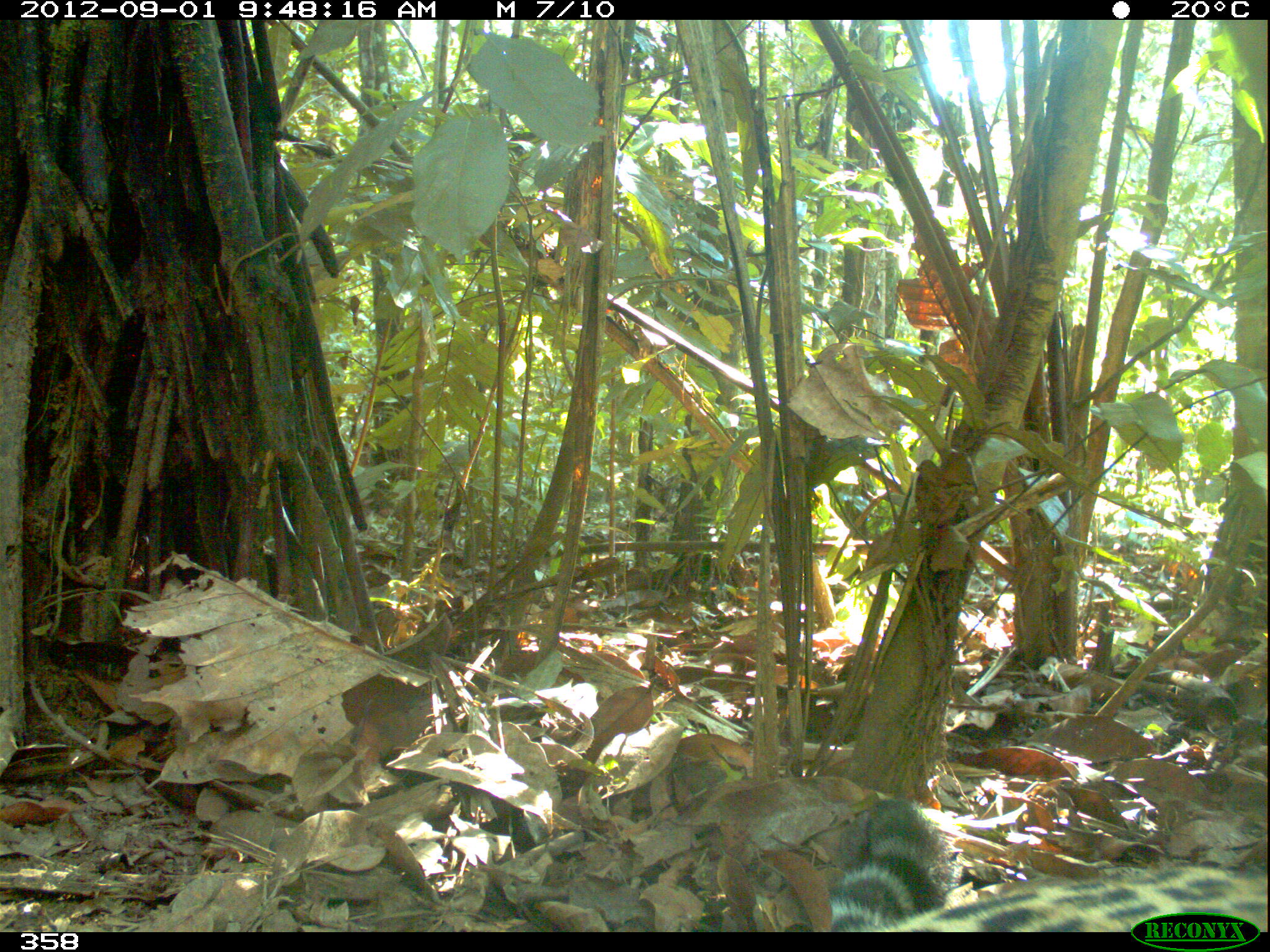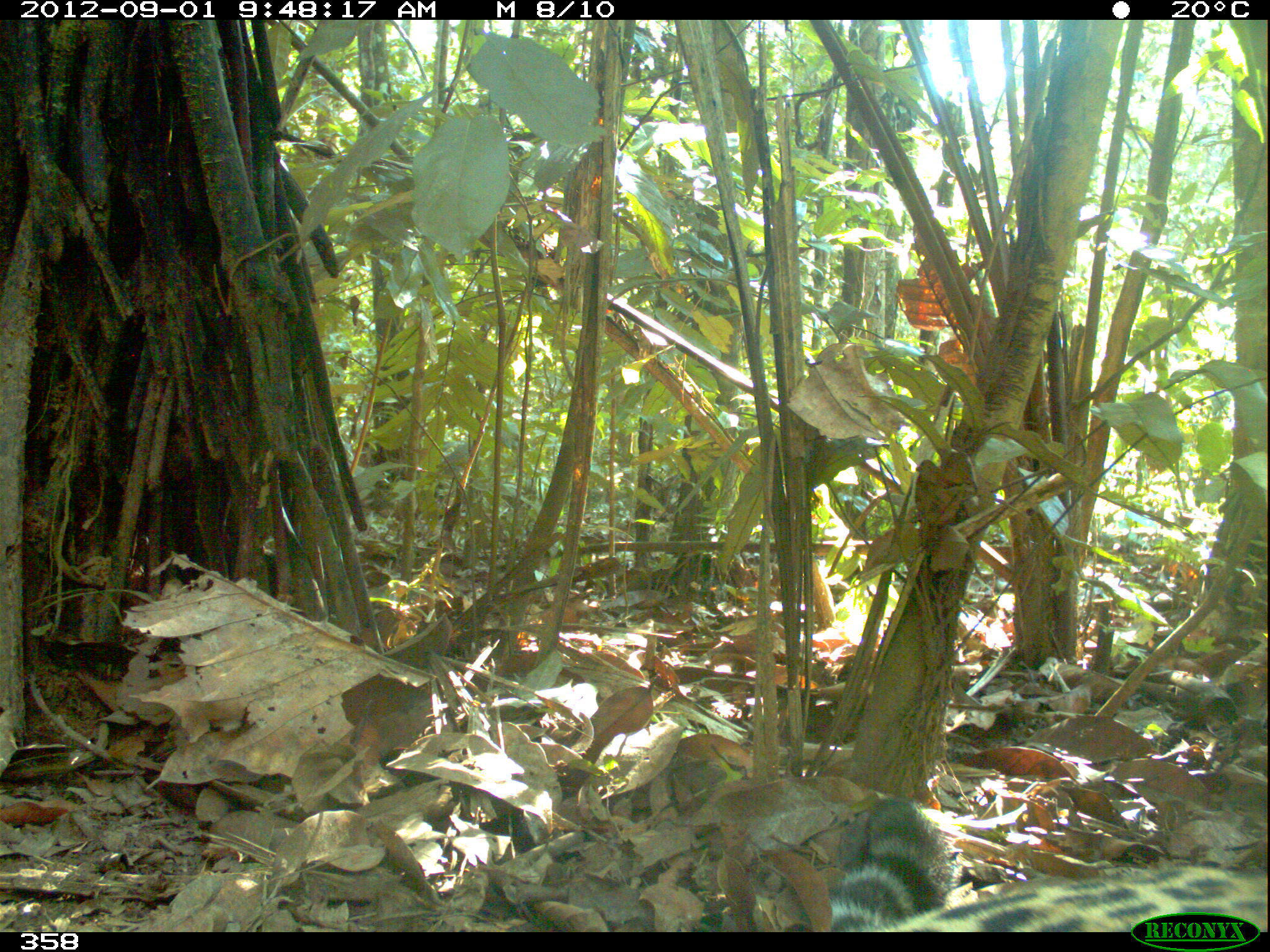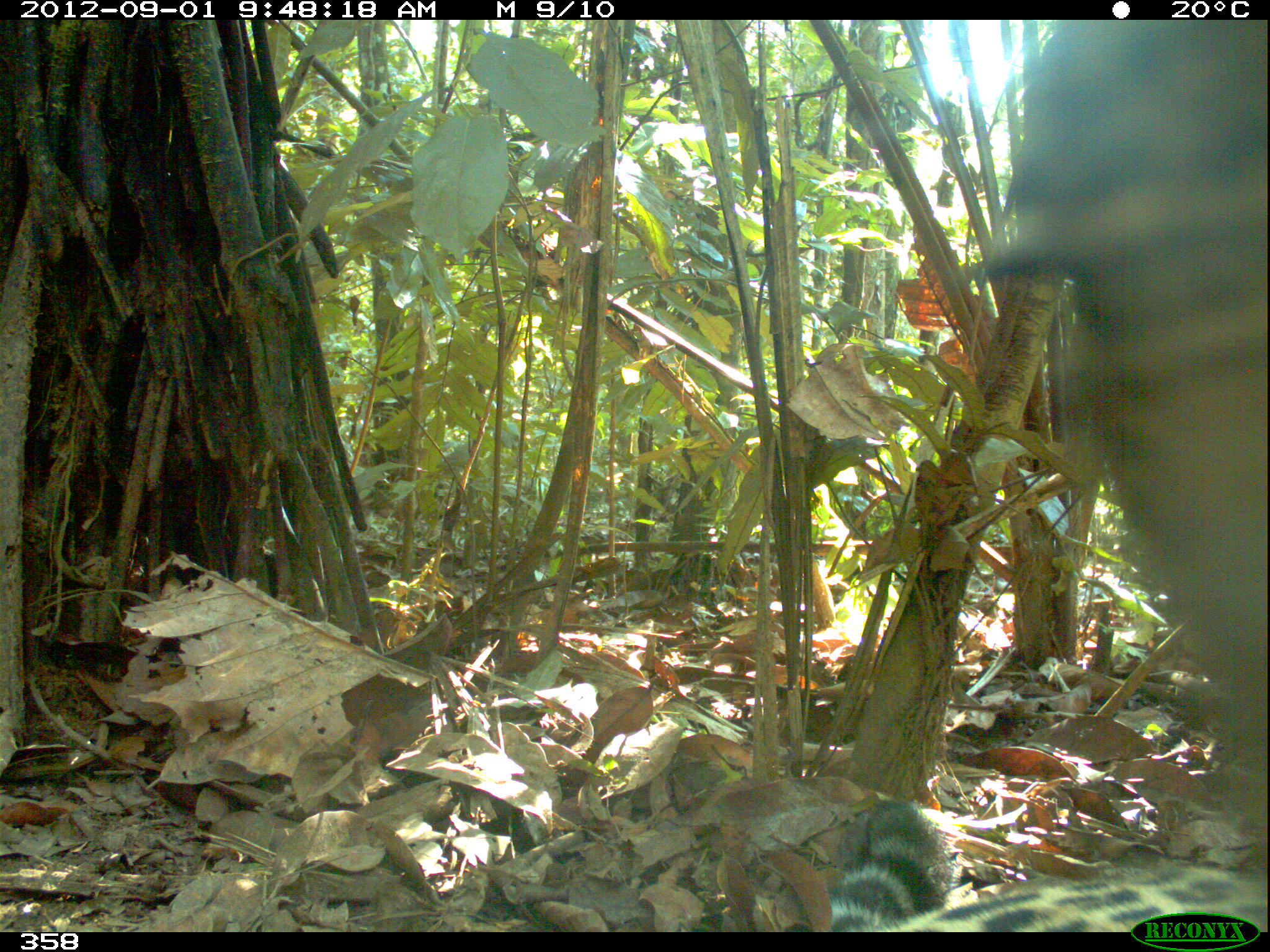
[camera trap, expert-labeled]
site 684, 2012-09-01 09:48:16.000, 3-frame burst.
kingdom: Animalia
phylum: Chordata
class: Mammalia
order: Carnivora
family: Felidae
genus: Panthera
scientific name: Panthera onca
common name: jaguar